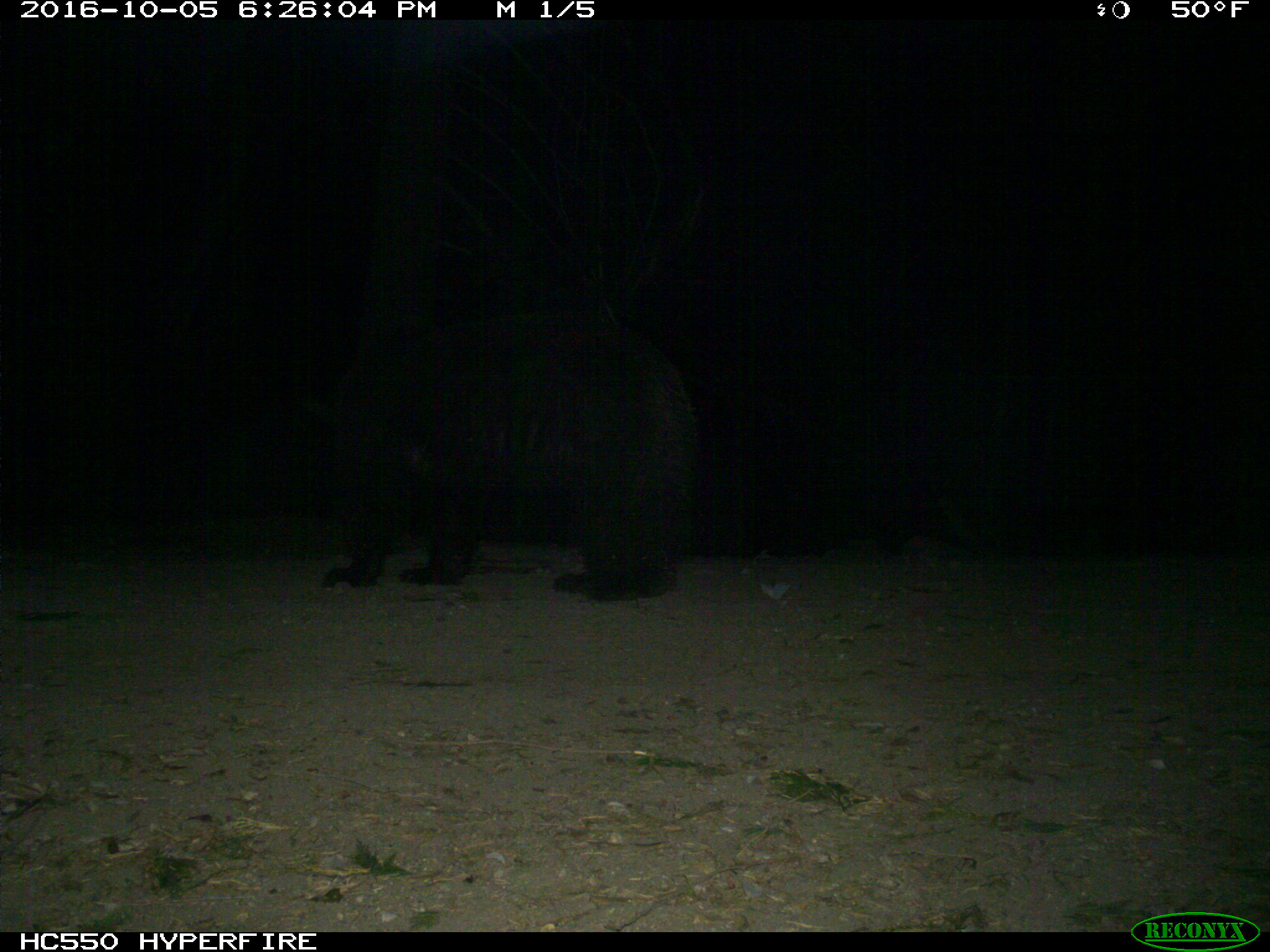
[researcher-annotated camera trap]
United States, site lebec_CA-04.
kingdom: Animalia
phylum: Chordata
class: Mammalia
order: Carnivora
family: Ursidae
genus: Ursus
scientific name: Ursus americanus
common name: american black bear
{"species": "Ursus americanus (american black bear)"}